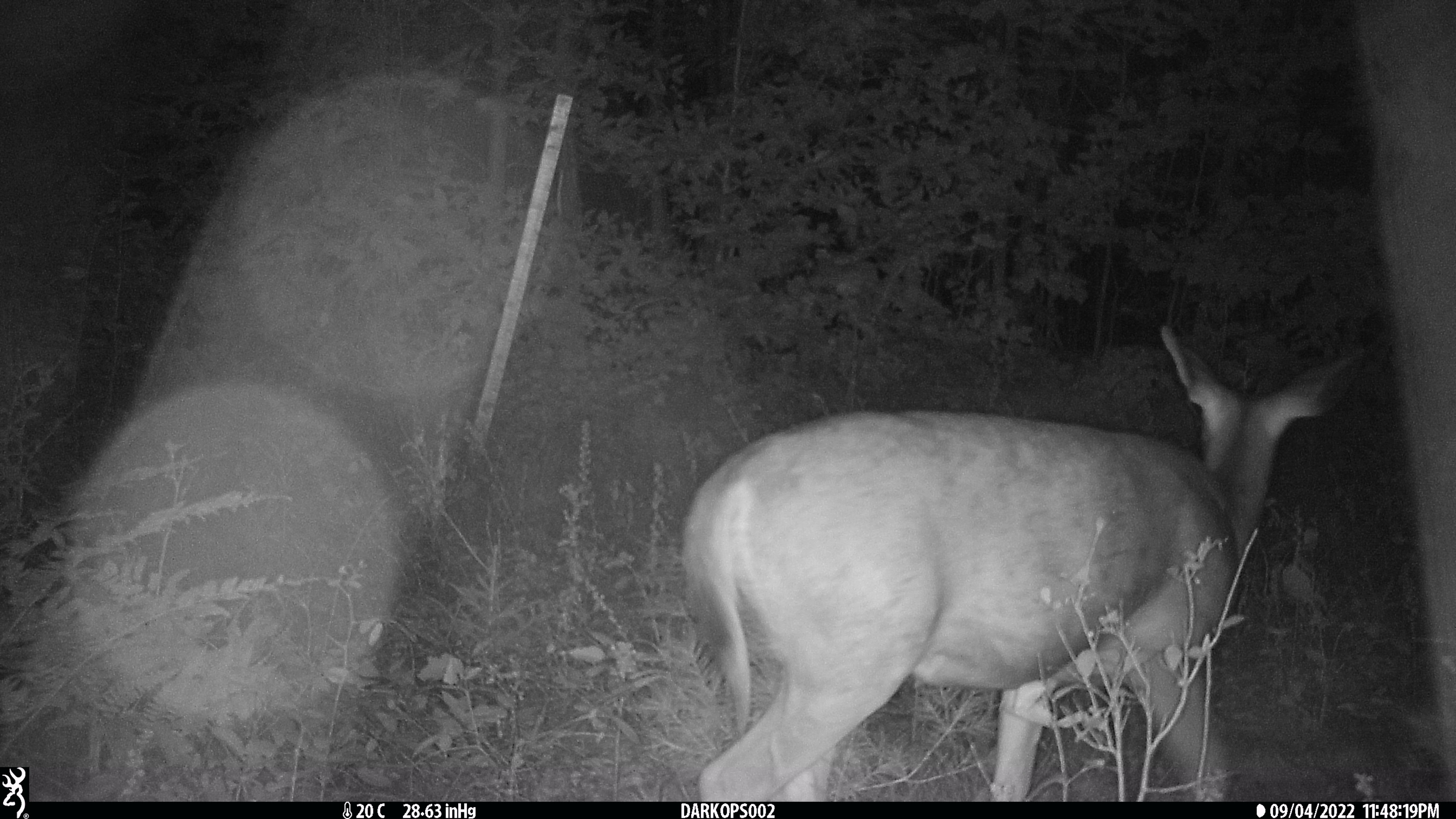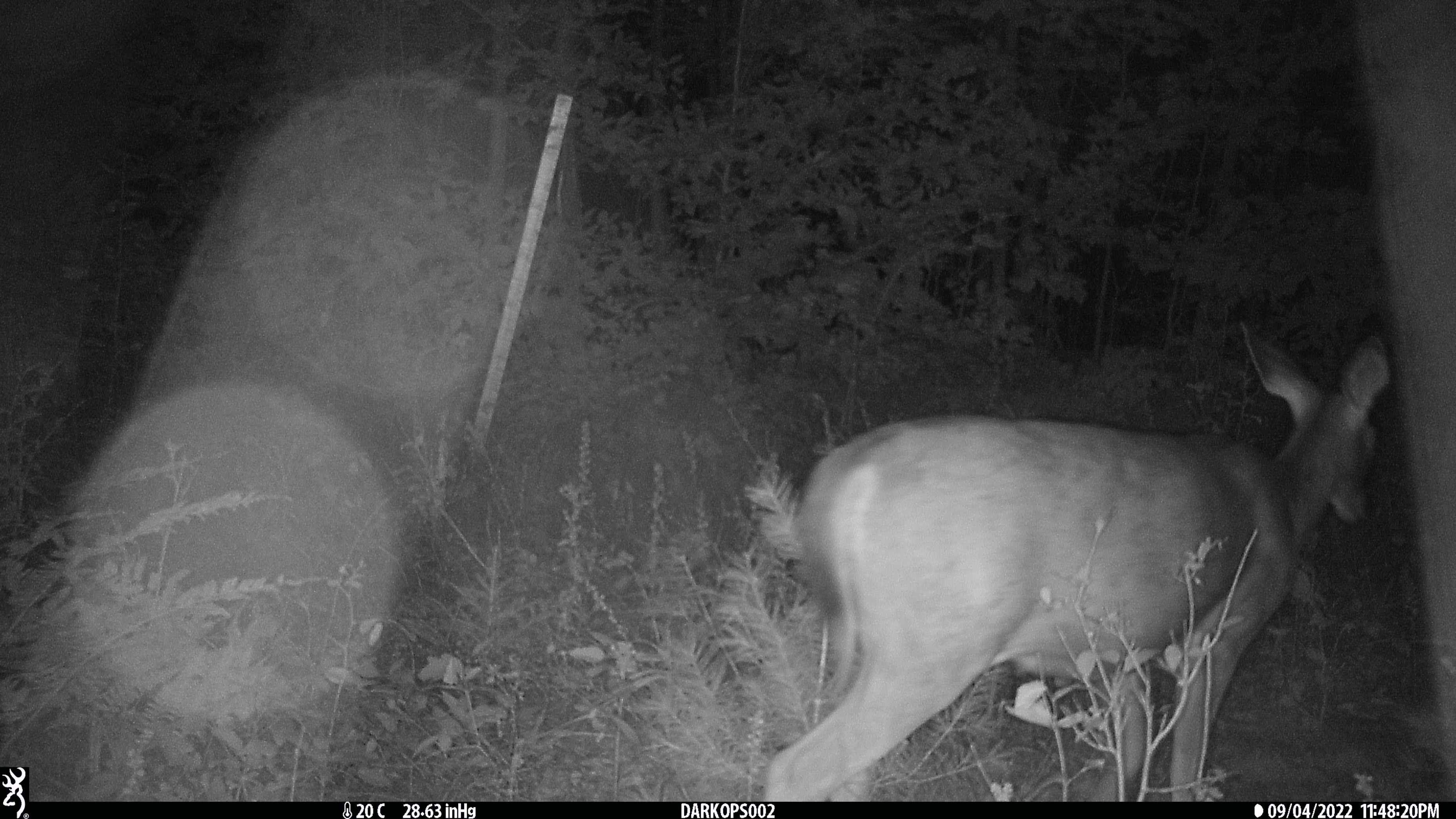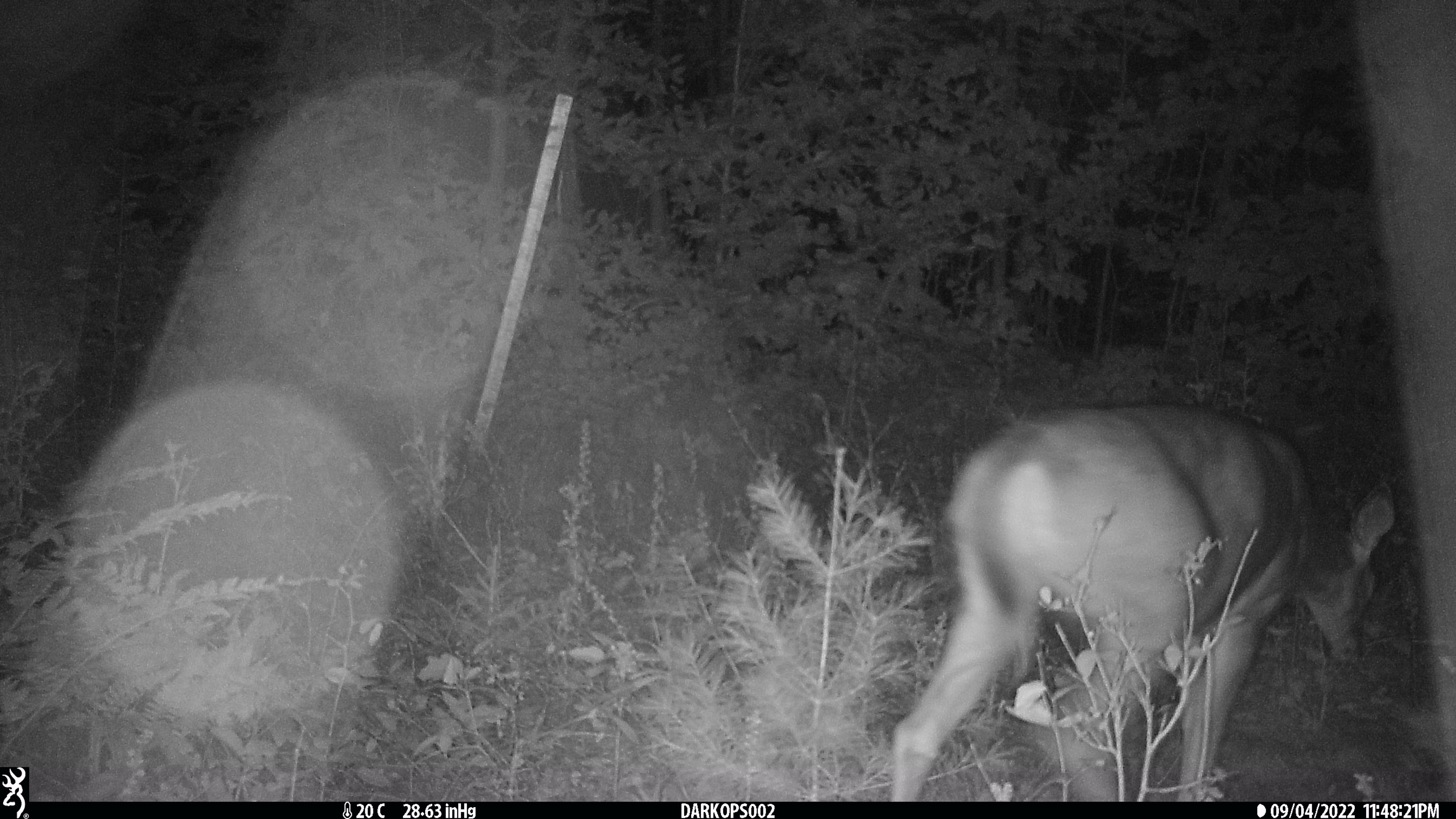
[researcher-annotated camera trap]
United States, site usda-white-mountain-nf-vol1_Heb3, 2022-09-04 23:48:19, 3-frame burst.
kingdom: Animalia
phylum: Chordata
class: Mammalia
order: Artiodactyla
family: Cervidae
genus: Odocoileus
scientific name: Odocoileus virginianus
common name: white-tailed deer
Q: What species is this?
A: White-tailed deer (Odocoileus virginianus).